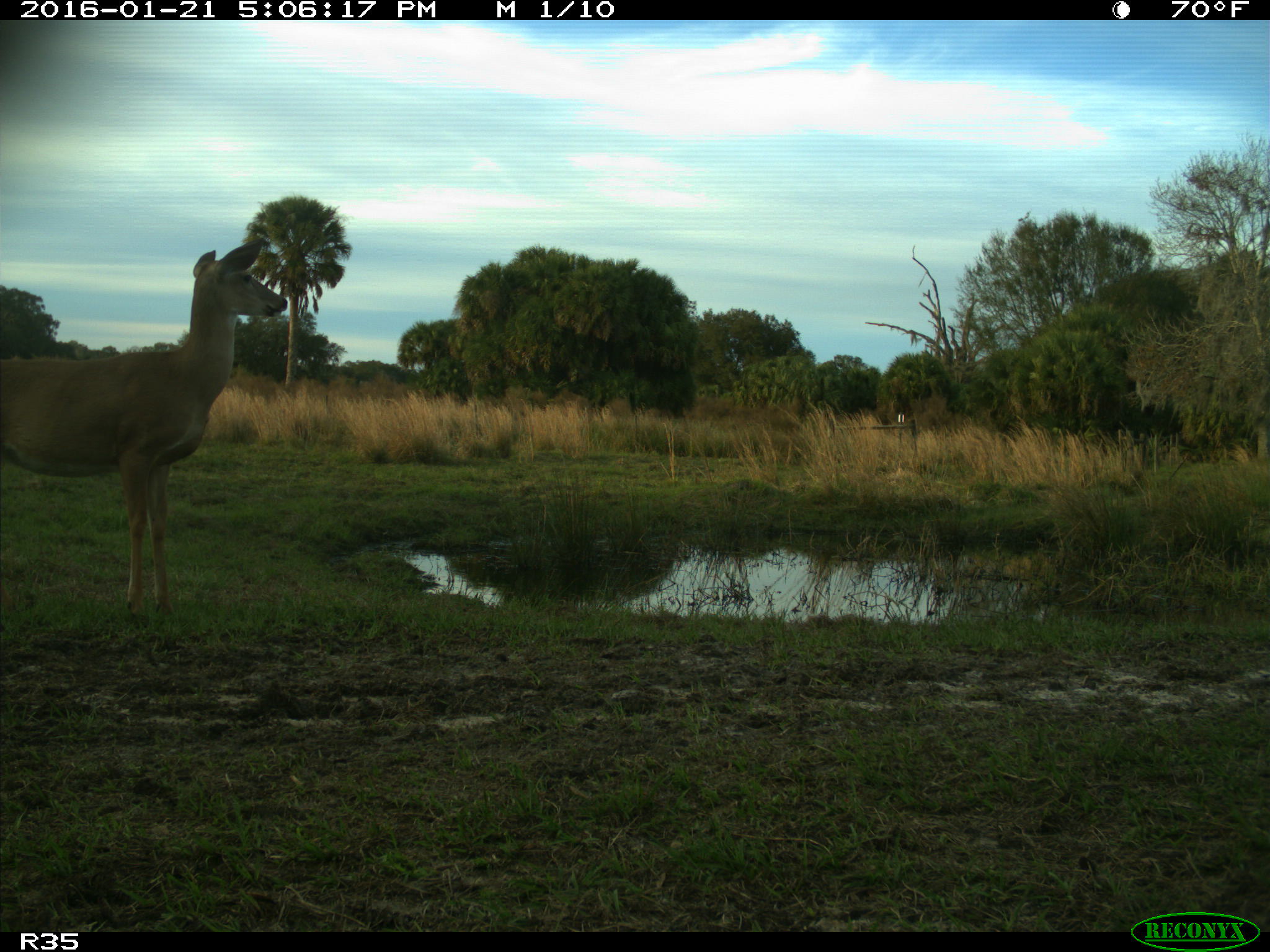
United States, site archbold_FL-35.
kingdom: Animalia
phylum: Chordata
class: Mammalia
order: Artiodactyla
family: Cervidae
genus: Odocoileus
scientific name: Odocoileus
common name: deer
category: unidentified deer